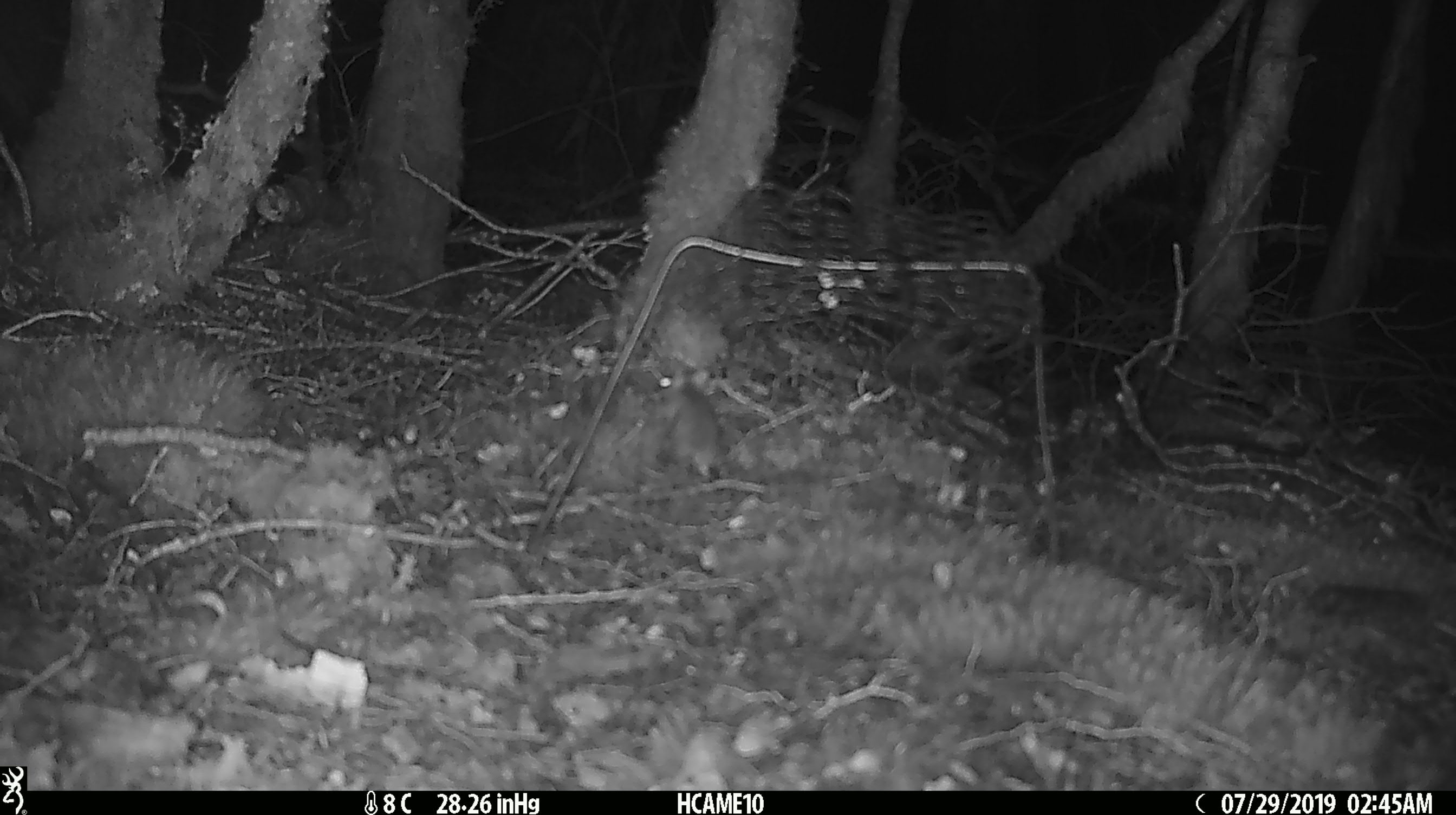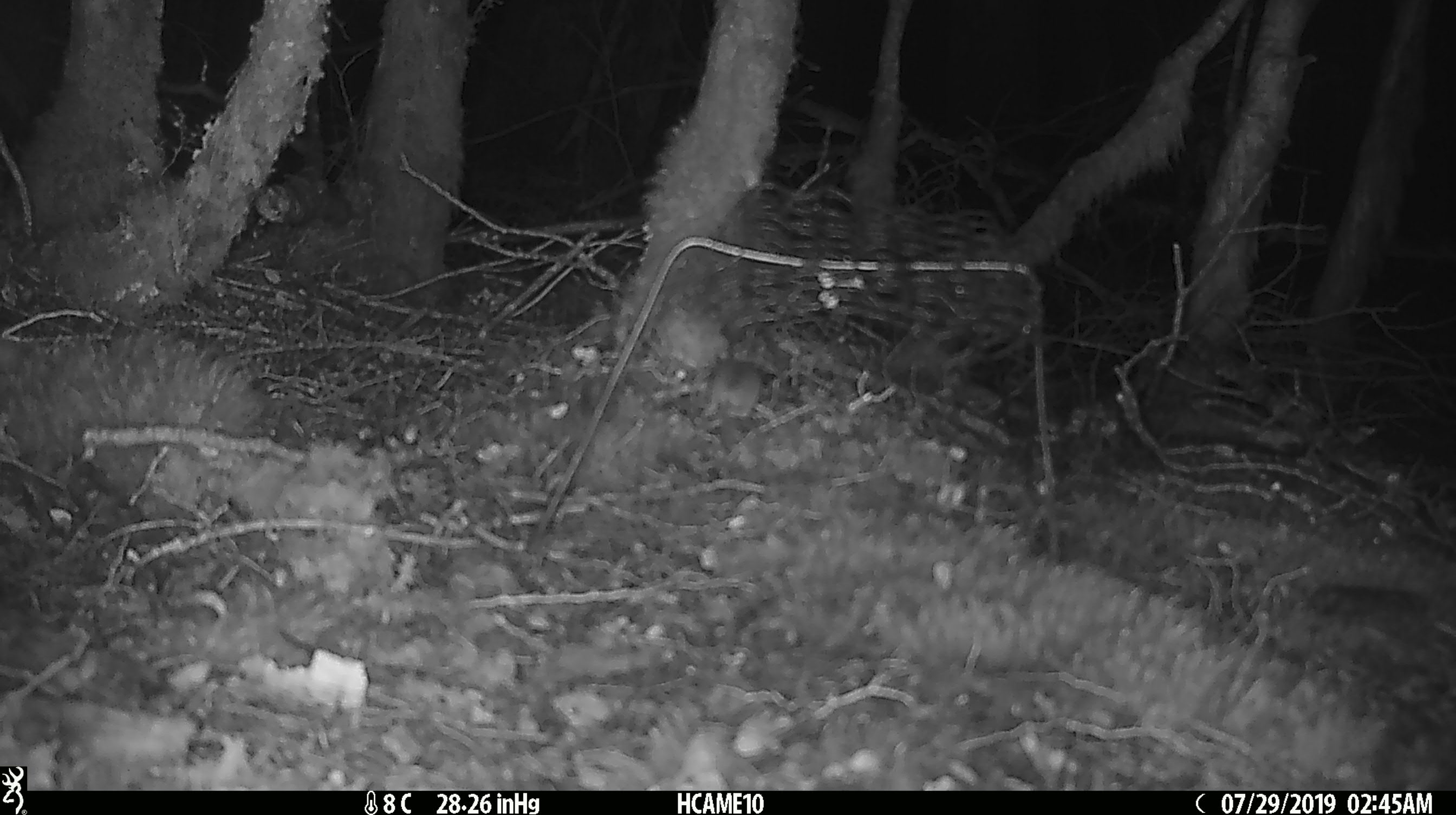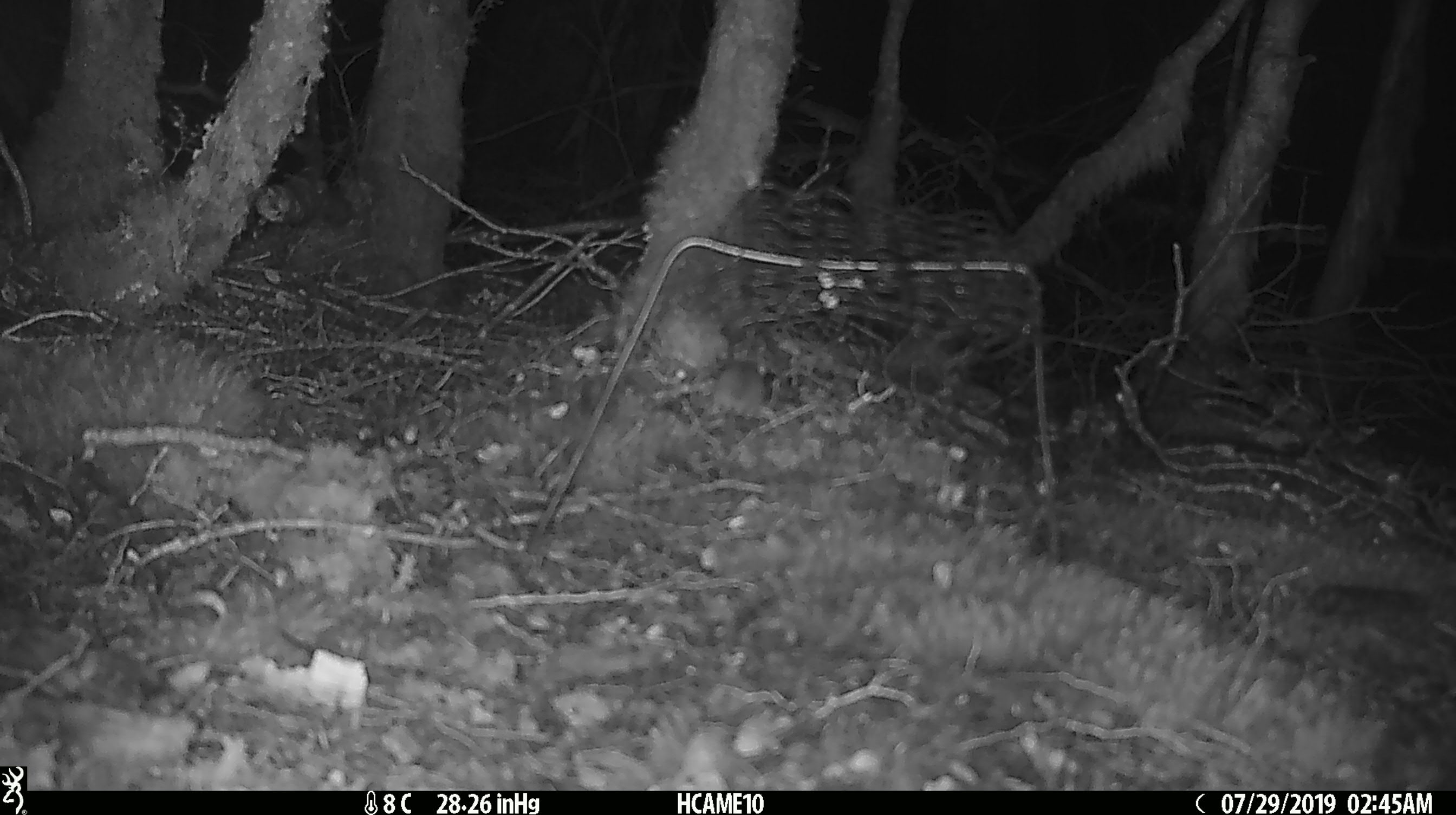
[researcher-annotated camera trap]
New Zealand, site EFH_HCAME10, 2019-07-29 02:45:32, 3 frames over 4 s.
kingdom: Animalia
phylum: Chordata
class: Mammalia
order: Rodentia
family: Muridae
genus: Mus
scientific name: Mus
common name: mouse